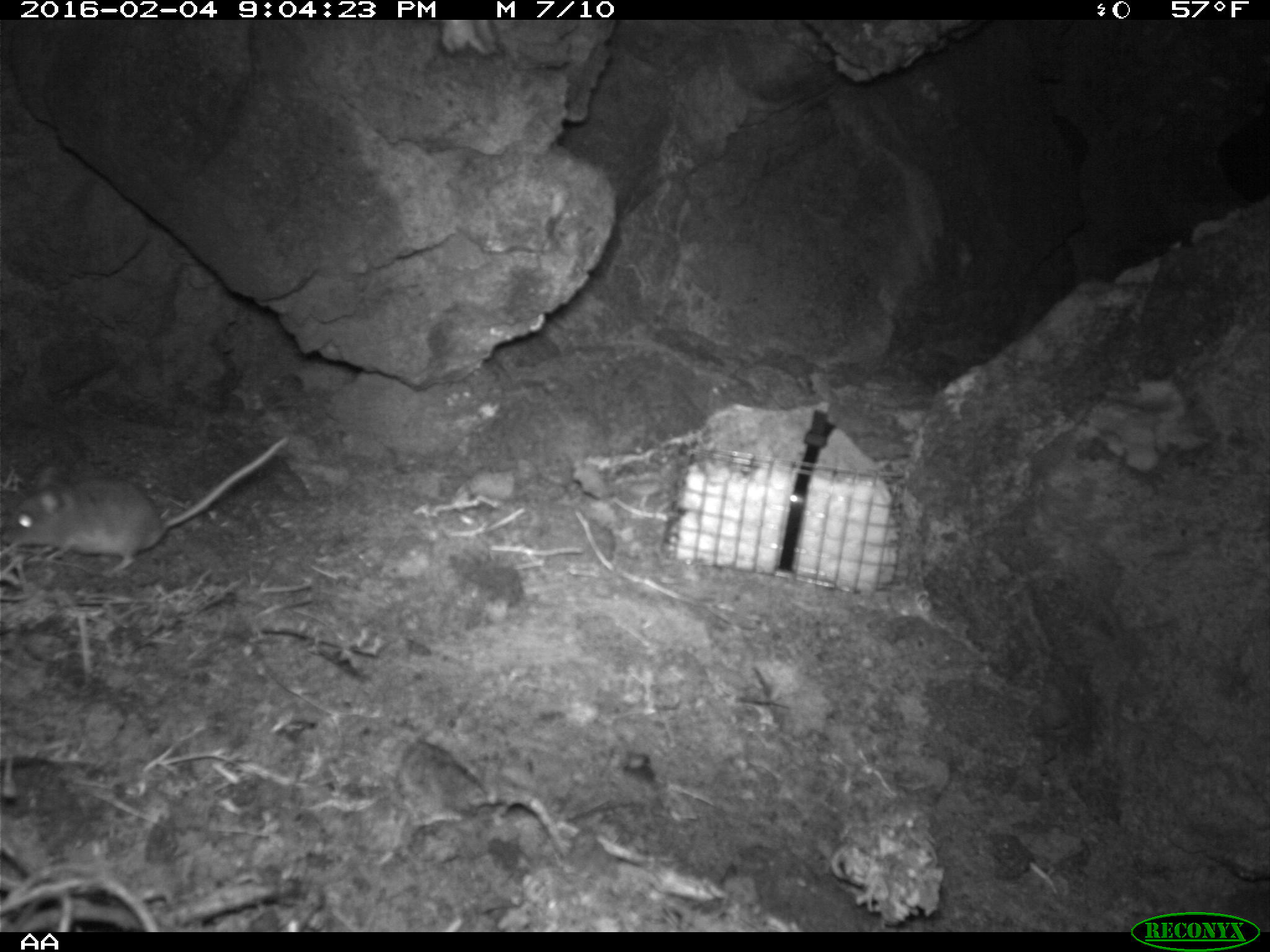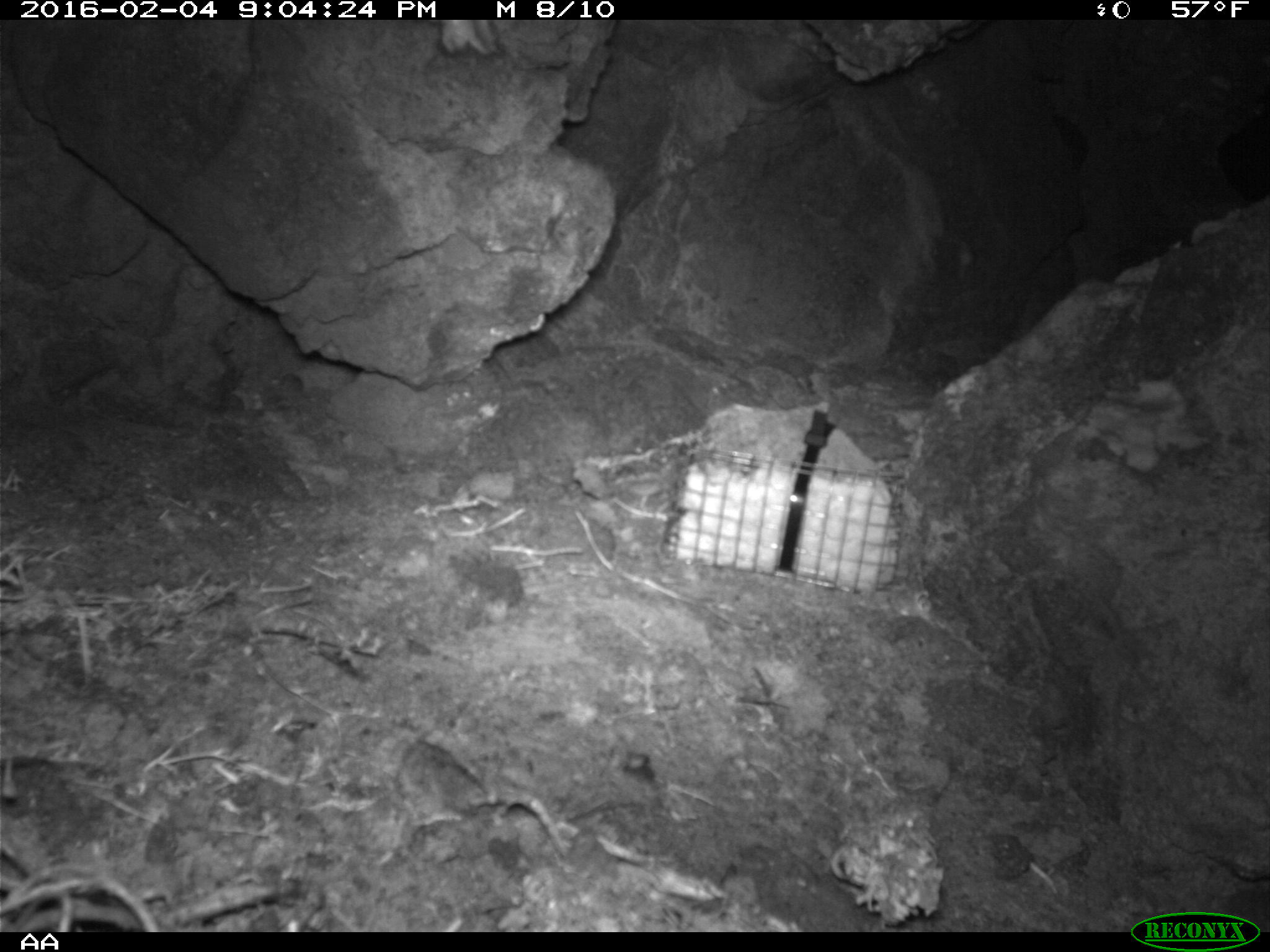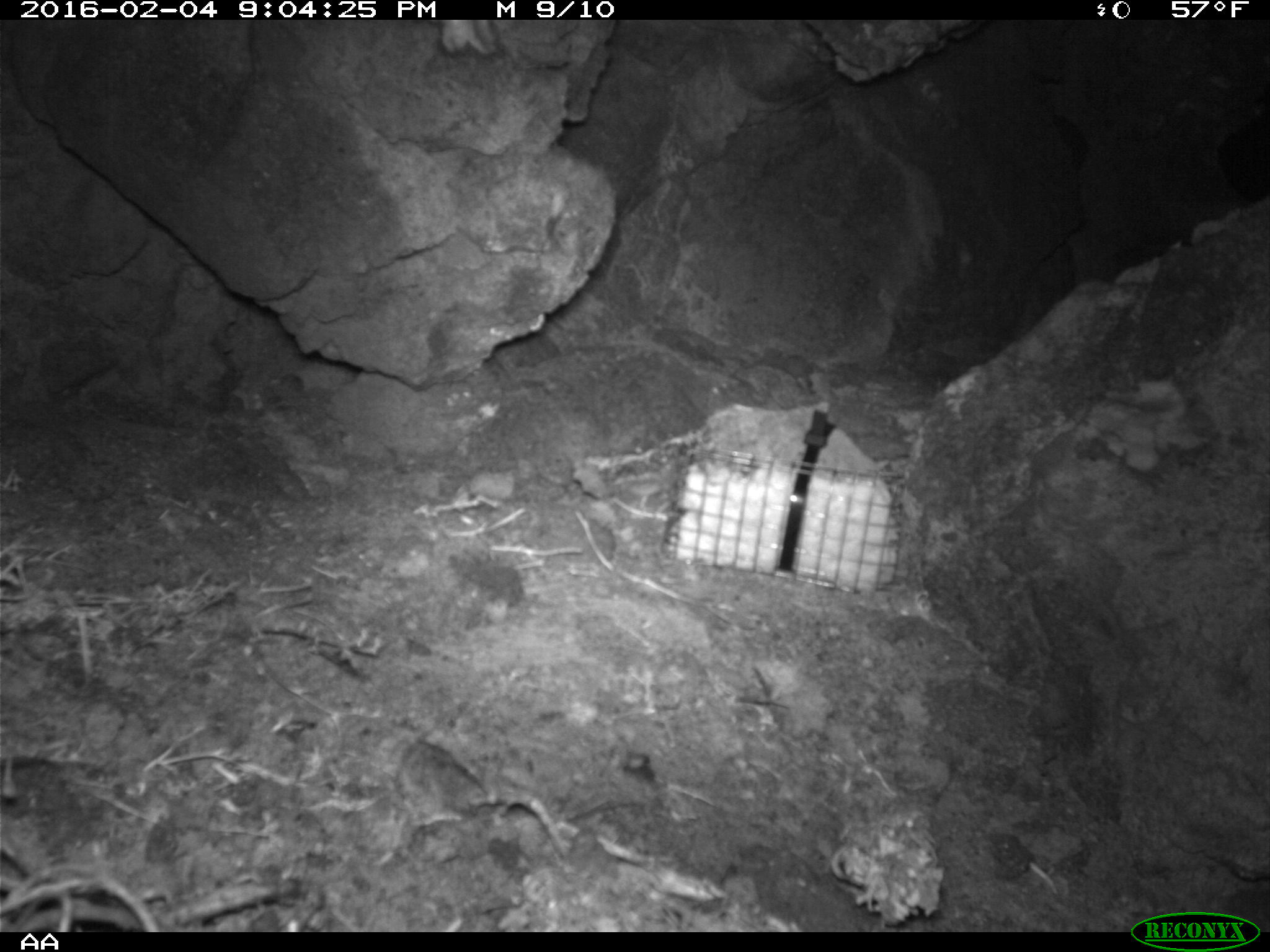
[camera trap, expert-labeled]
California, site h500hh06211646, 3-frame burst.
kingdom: Animalia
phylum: Chordata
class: Mammalia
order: Rodentia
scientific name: Rodentia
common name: rodent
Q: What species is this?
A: Rodent (Rodentia).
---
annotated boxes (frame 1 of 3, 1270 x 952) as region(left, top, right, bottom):
rodent: region(0, 435, 288, 575)